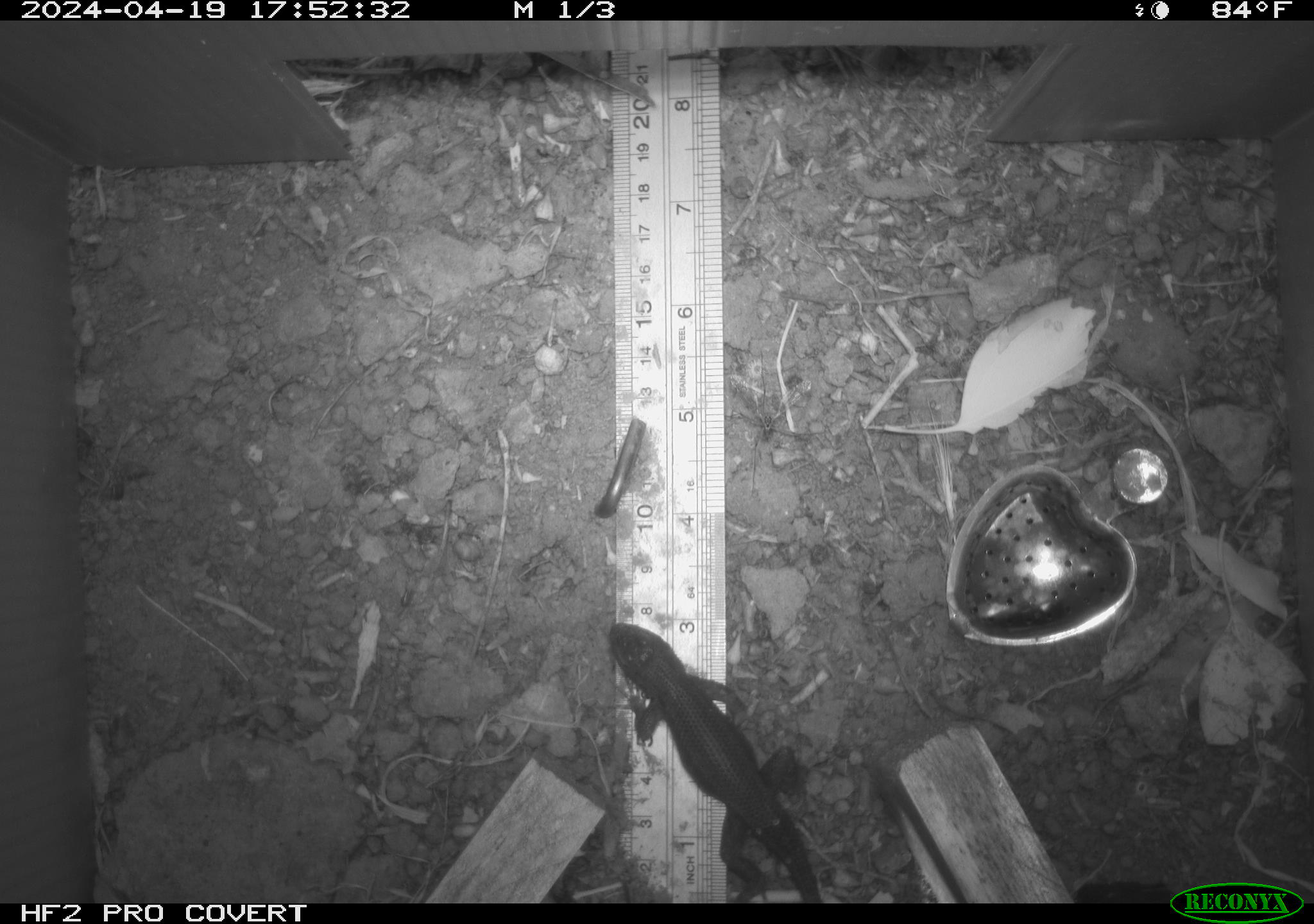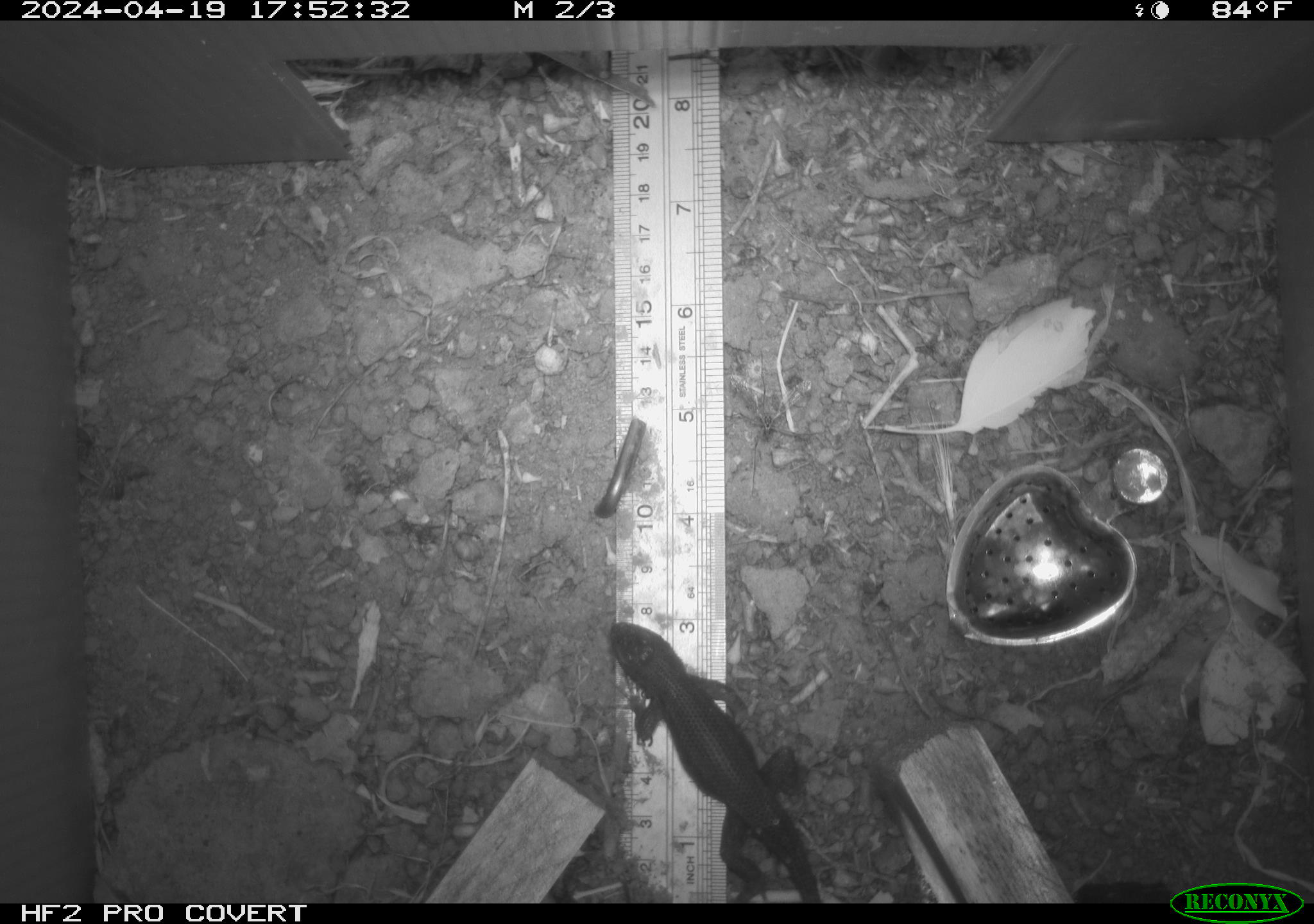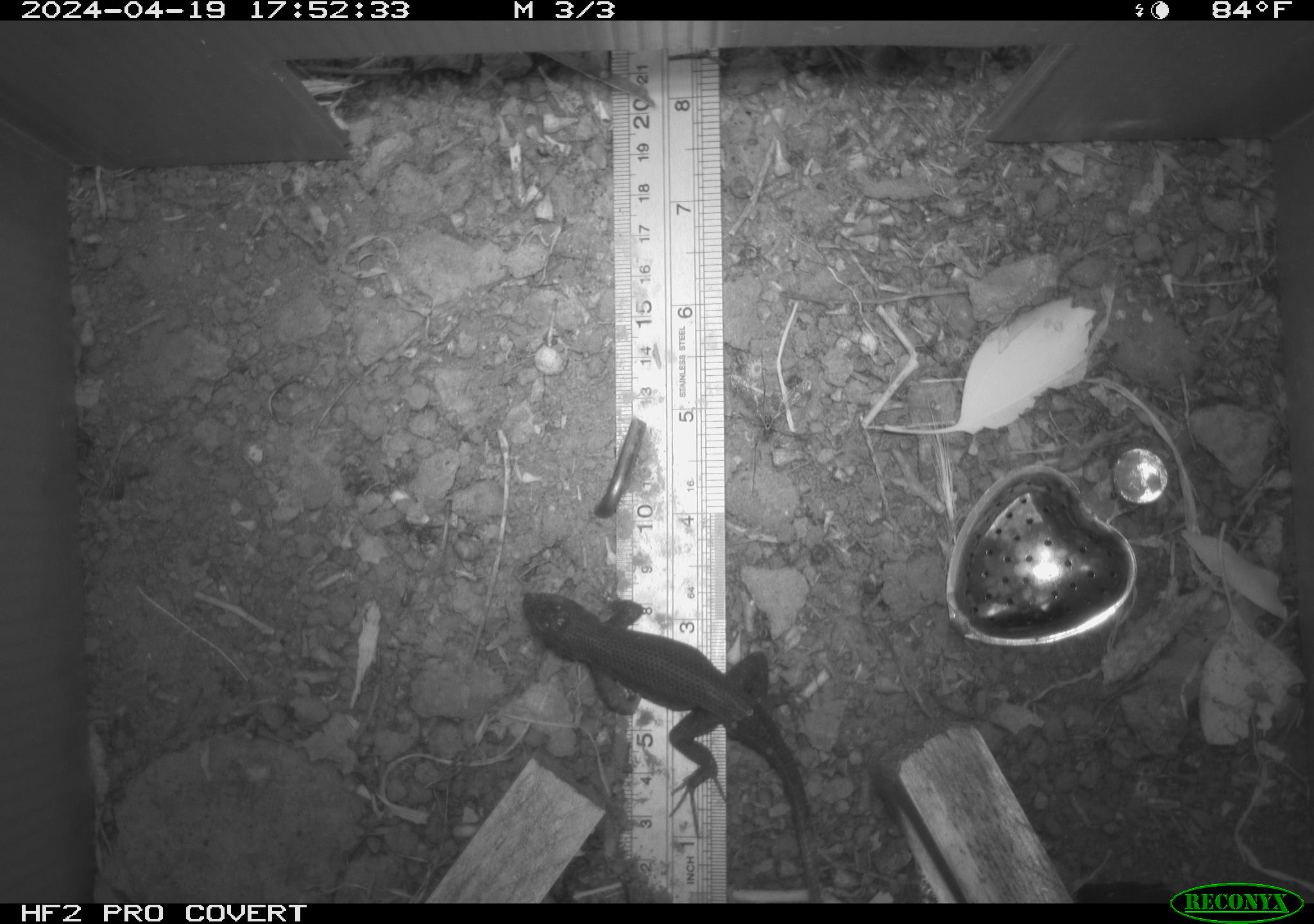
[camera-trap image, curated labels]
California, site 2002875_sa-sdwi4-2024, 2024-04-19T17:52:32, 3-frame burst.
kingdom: Animalia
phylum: Chordata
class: Reptilia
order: Squamata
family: Phrynosomatidae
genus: Sceloporus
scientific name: Sceloporus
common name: spiny lizards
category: sceloporus species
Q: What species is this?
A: Sceloporus species (spiny lizards) (Sceloporus).